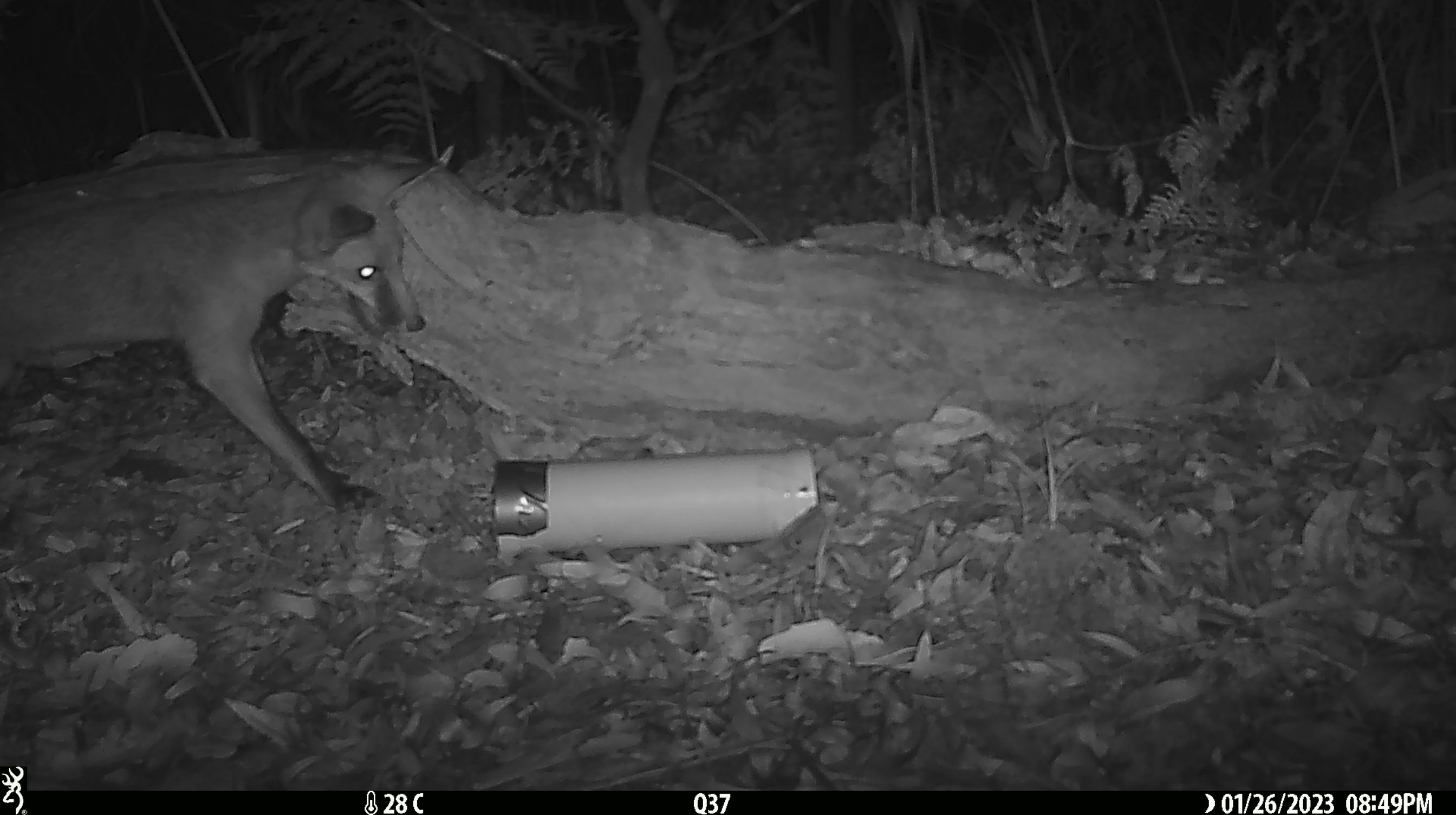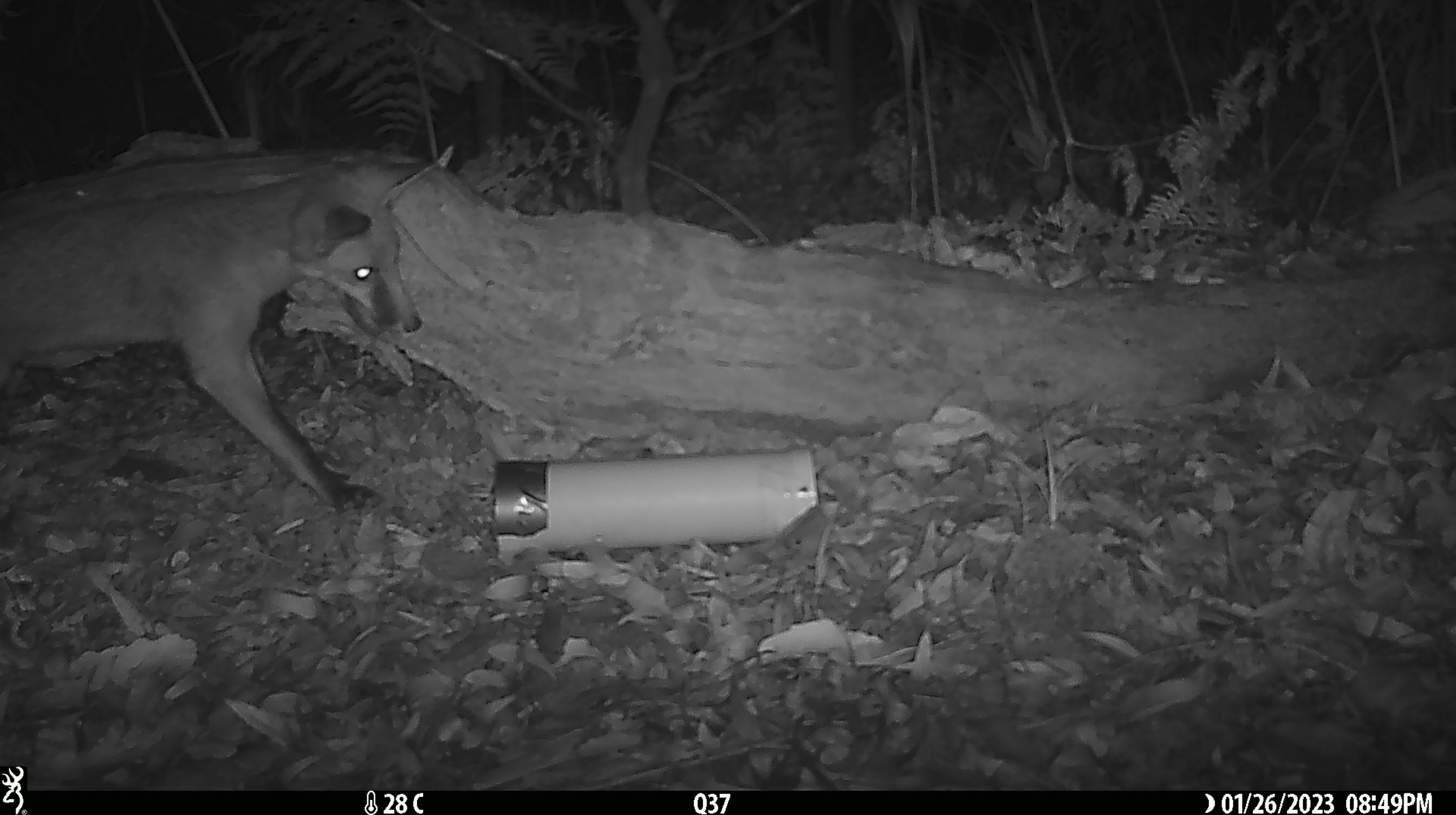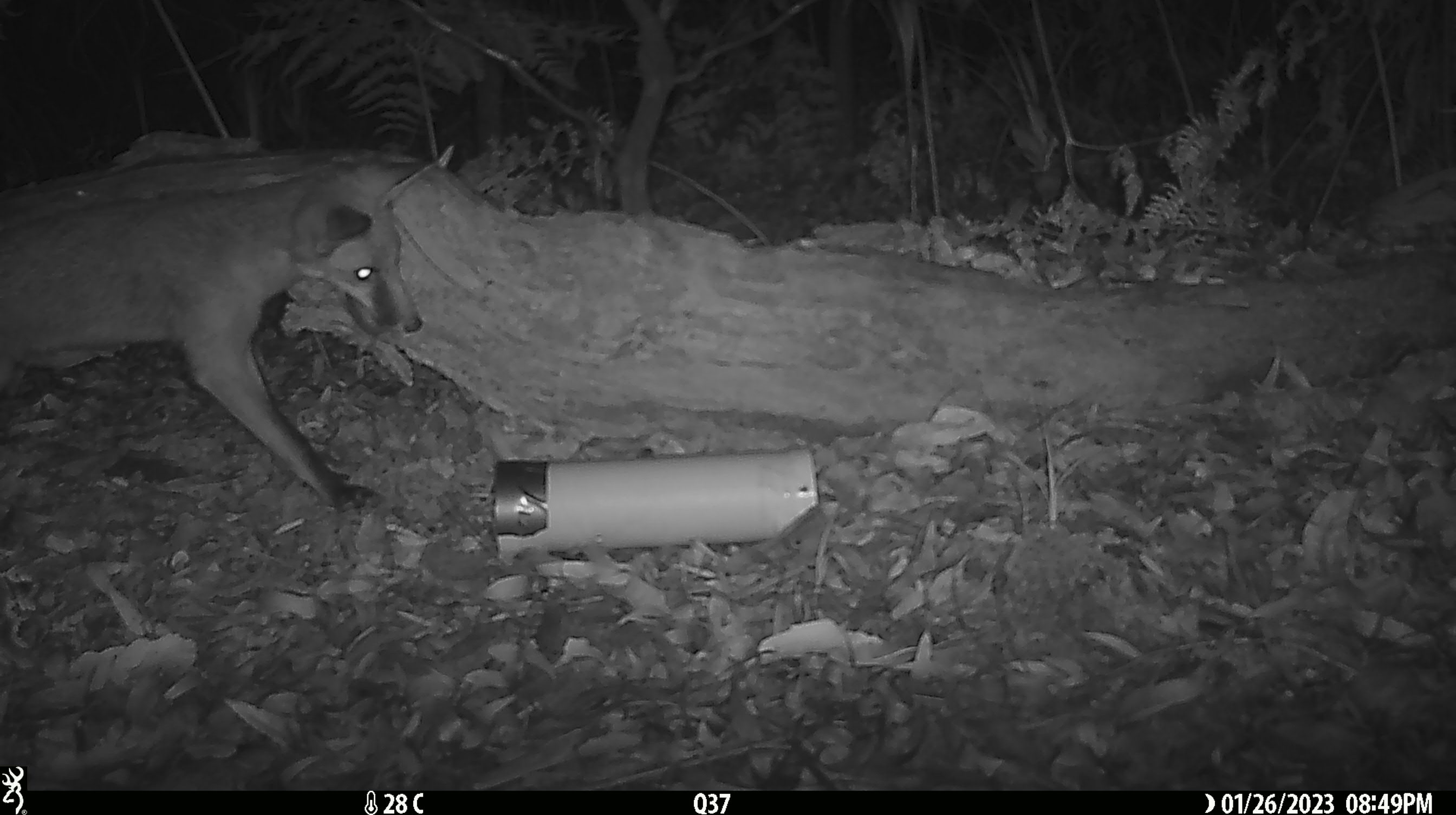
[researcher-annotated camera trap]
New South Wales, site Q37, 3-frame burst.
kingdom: Animalia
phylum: Chordata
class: Mammalia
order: Carnivora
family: Canidae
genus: Vulpes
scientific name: Vulpes vulpes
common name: red fox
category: fox